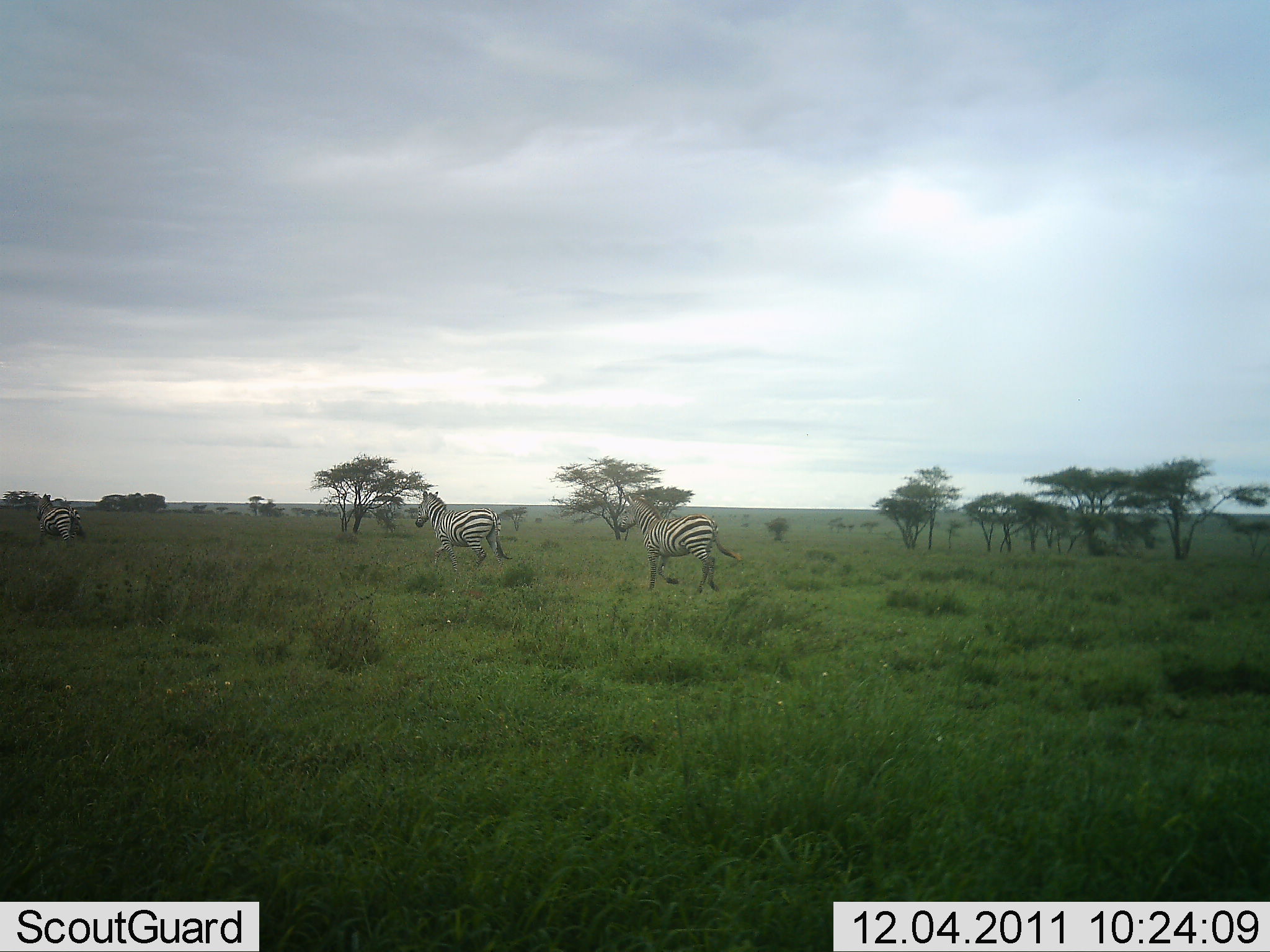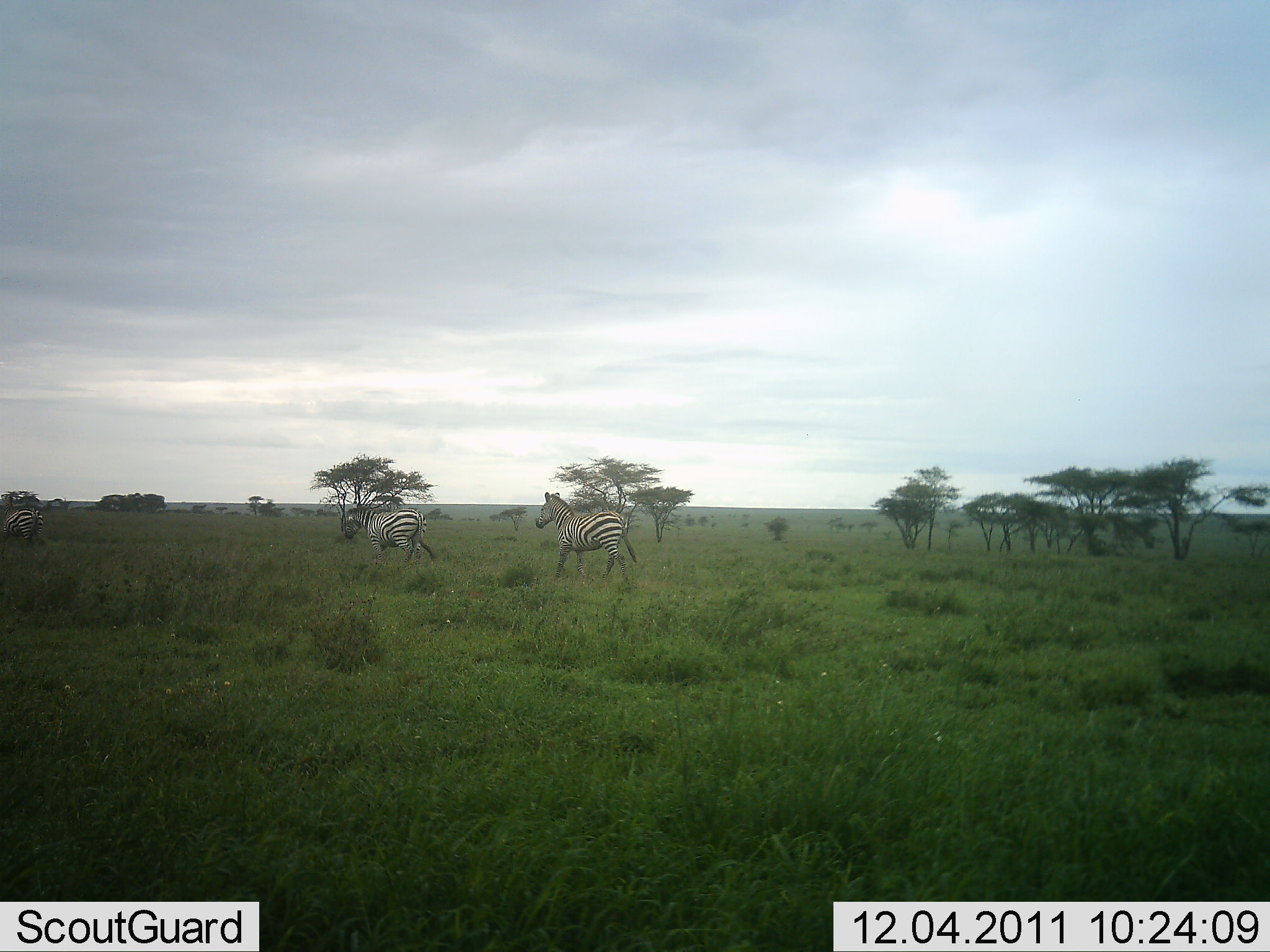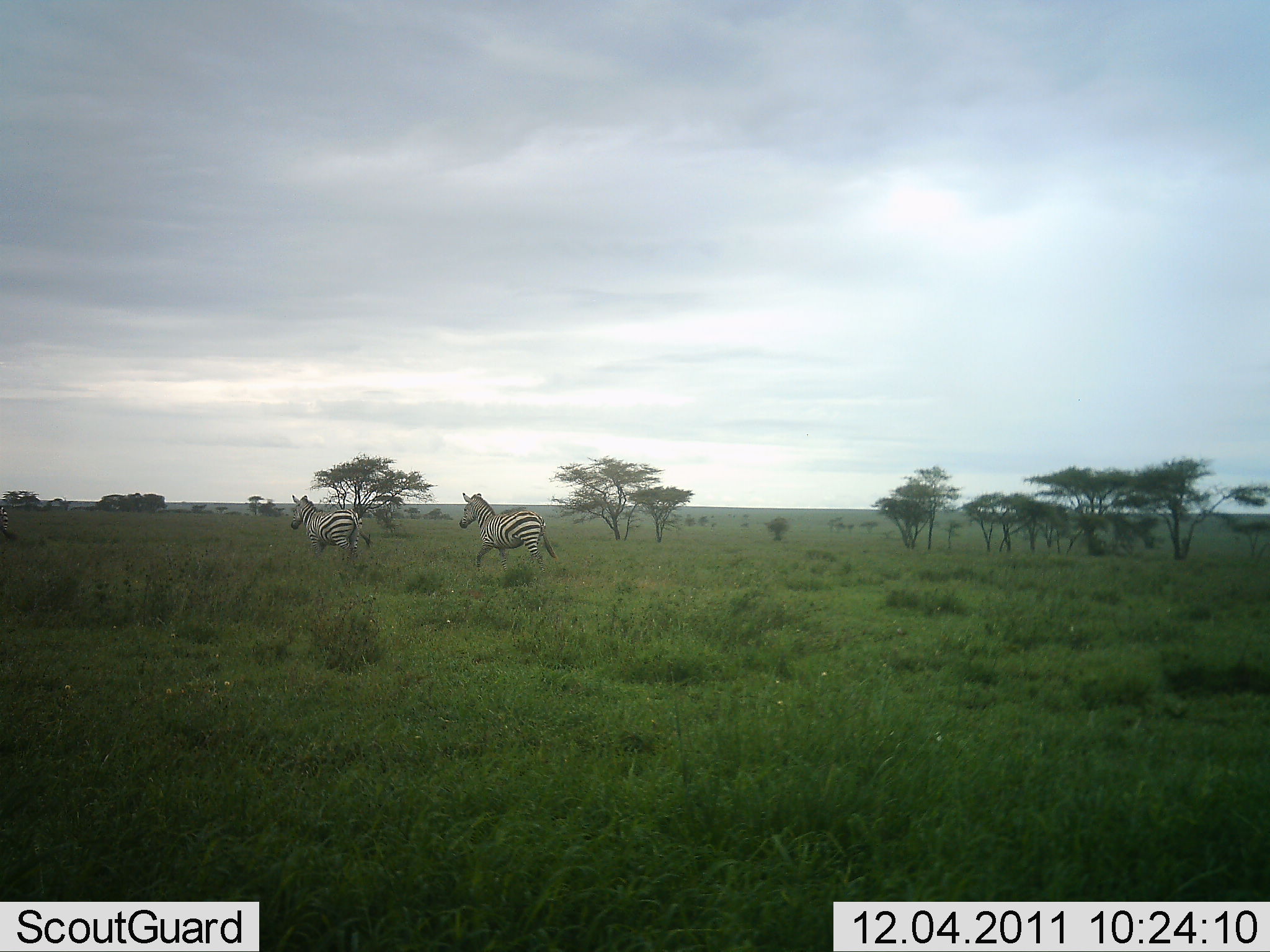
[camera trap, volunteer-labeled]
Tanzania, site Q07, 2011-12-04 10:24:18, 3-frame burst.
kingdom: Animalia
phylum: Chordata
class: Mammalia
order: Perissodactyla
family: Equidae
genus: Equus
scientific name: Equus quagga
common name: plains zebra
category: zebra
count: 3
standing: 0%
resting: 0%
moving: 100%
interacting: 0%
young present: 0%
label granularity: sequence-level